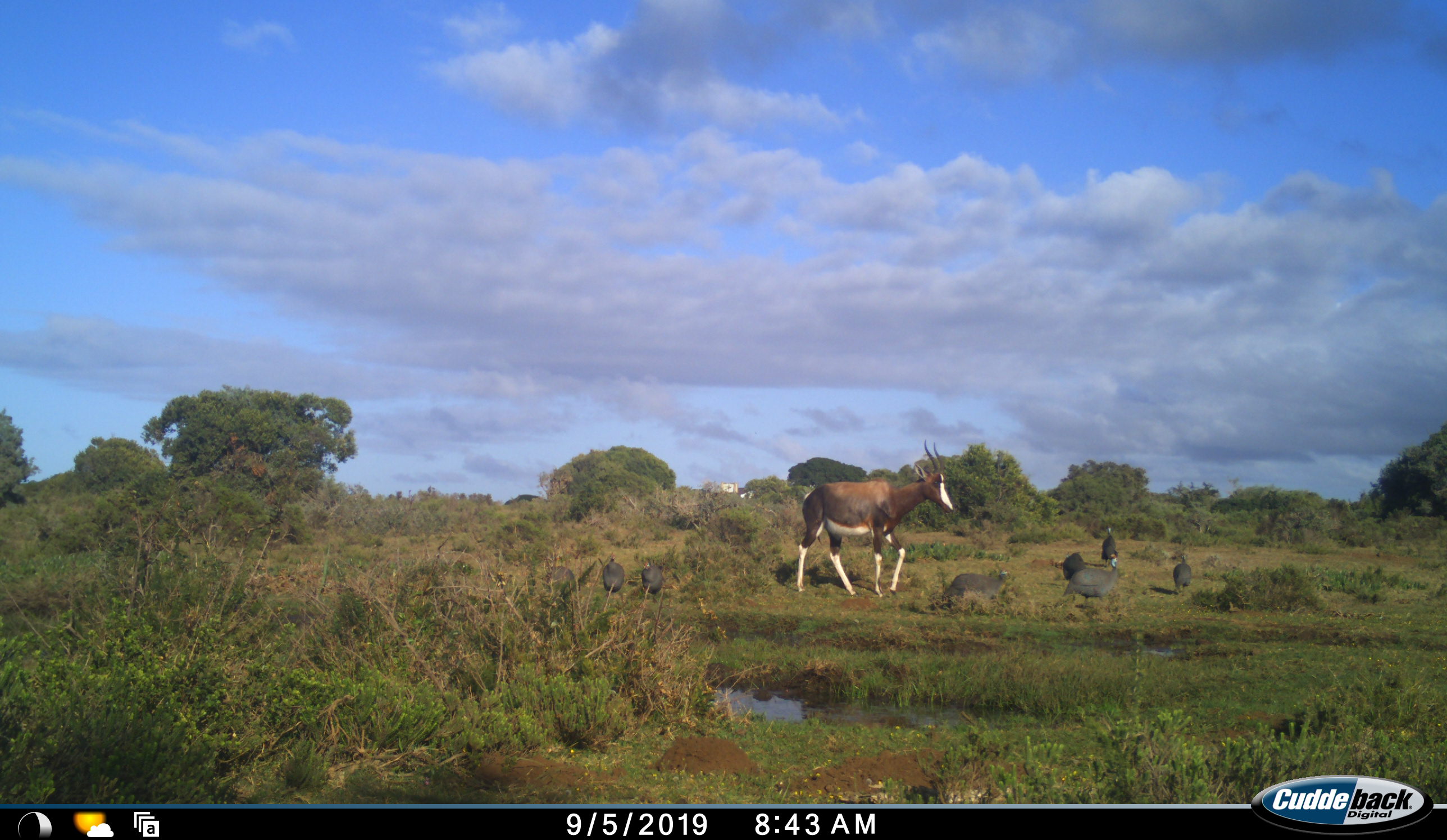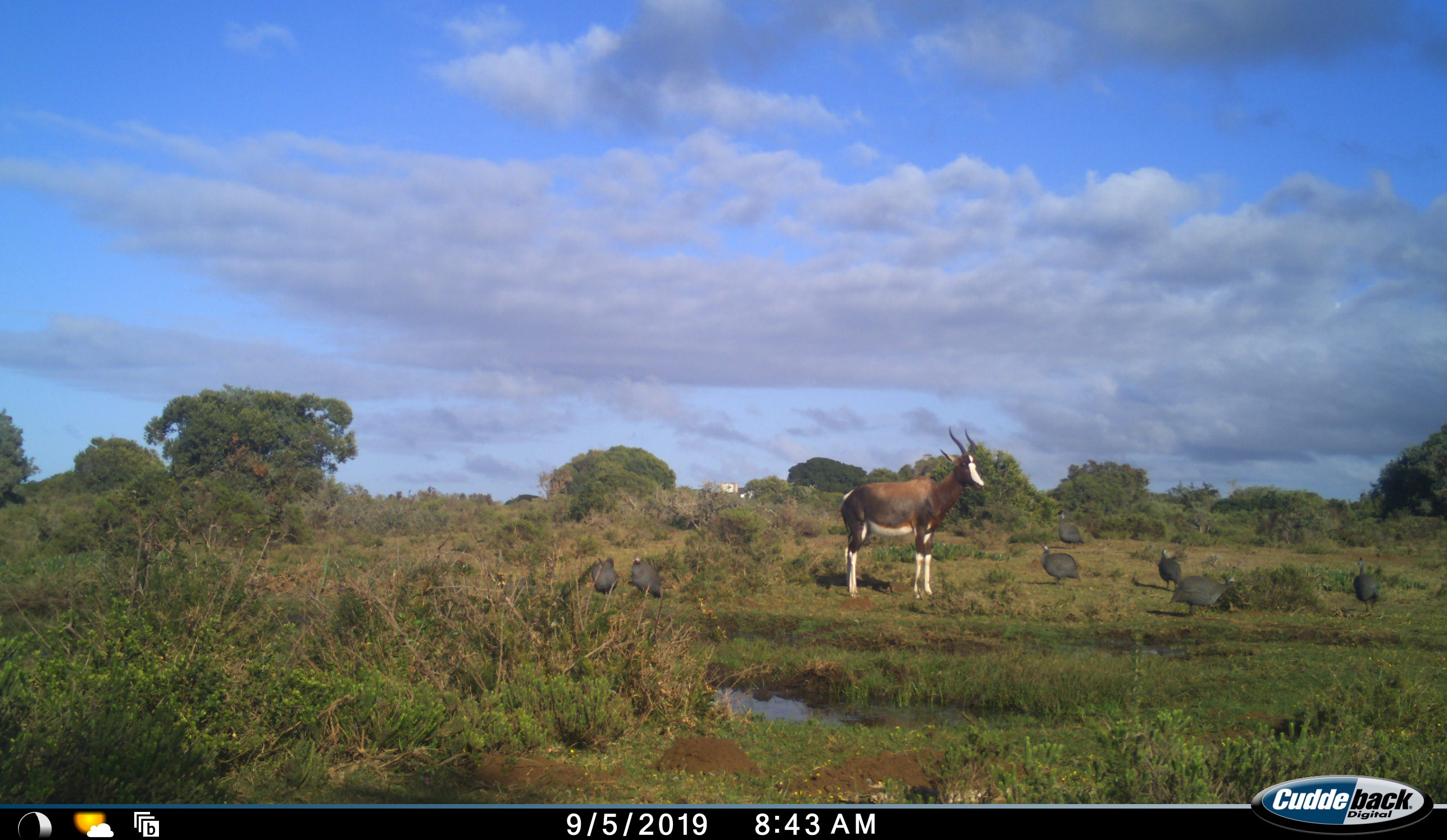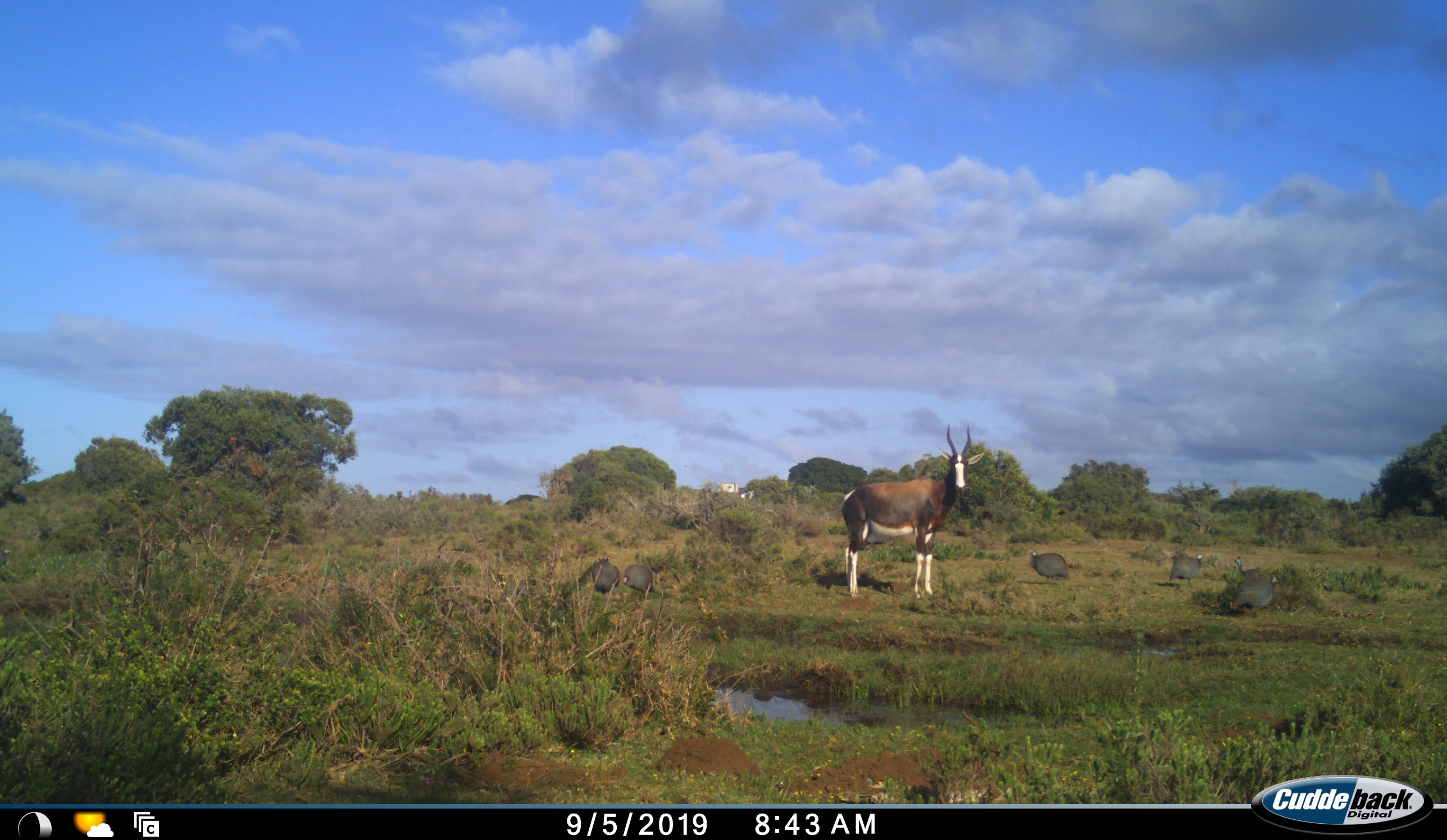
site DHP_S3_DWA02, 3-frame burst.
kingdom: Animalia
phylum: Chordata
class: Aves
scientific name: Aves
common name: bird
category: birdother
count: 7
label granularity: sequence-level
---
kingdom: Animalia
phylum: Chordata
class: Mammalia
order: Artiodactyla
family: Bovidae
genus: Damaliscus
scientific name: Damaliscus pygargus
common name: bontebok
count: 1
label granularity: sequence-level